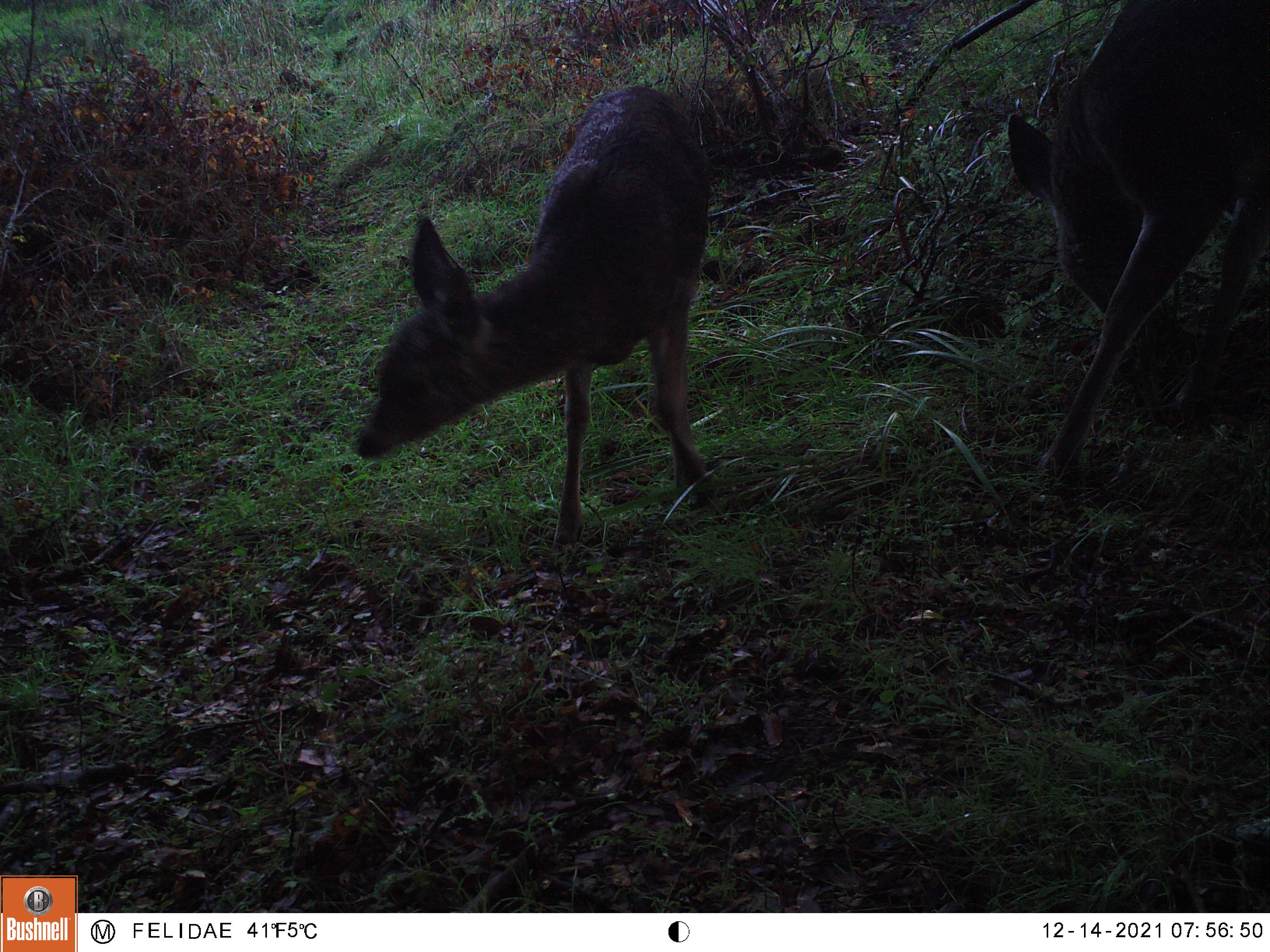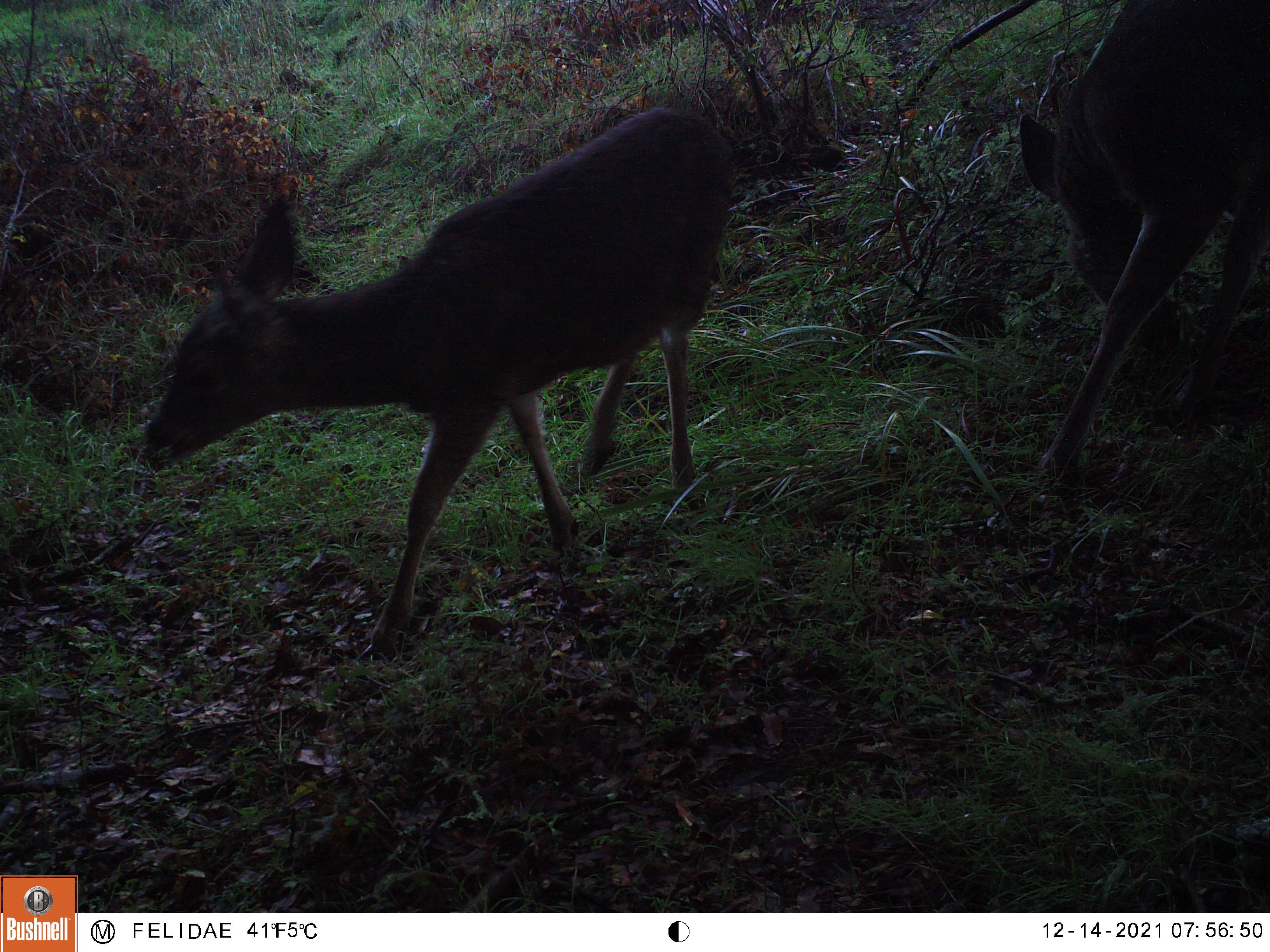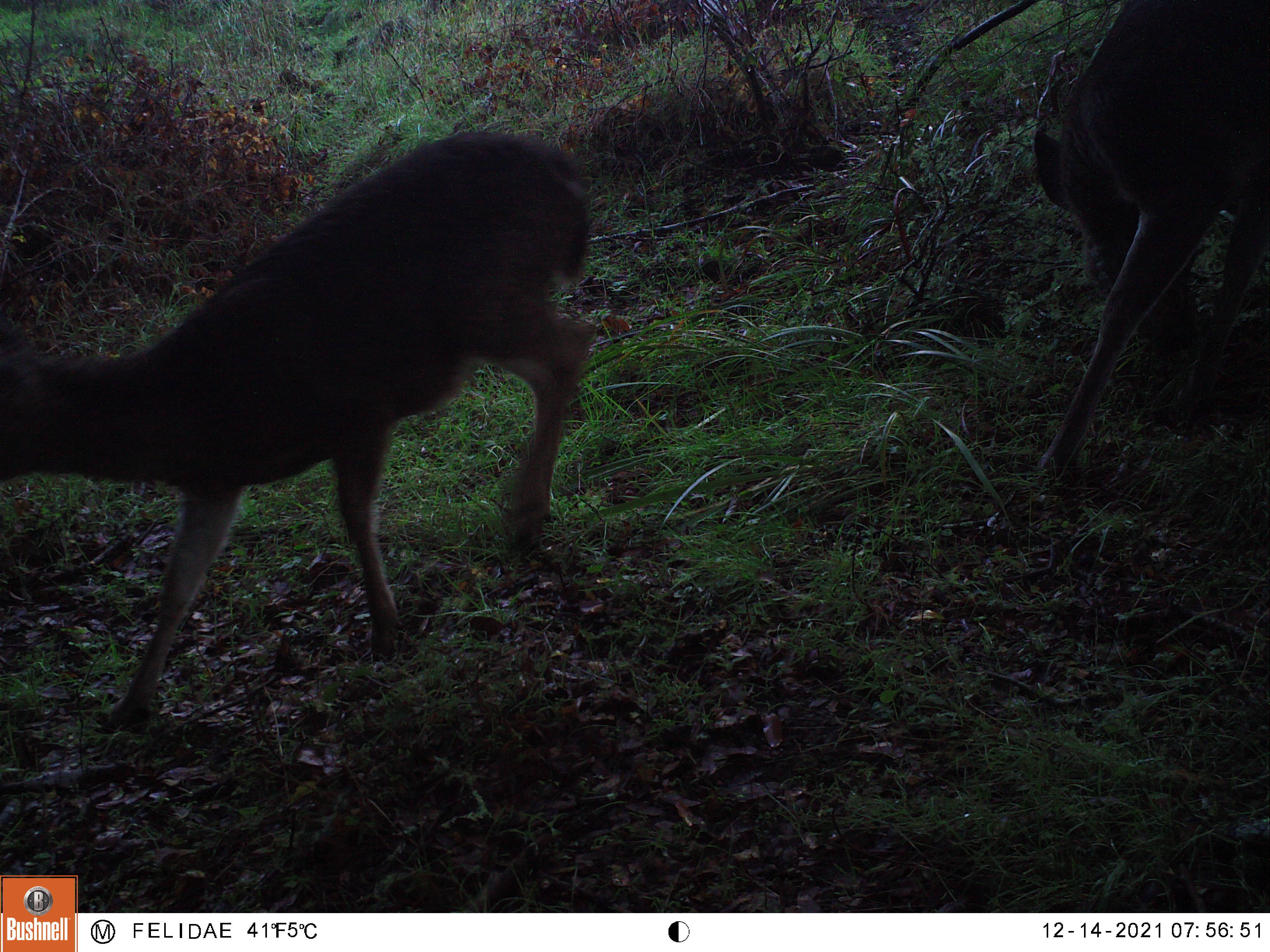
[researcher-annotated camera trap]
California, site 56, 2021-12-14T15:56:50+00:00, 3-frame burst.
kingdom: Animalia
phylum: Chordata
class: Mammalia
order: Artiodactyla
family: Cervidae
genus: Odocoileus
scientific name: Odocoileus hemionus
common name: mule deer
Mule deer (Odocoileus hemionus).